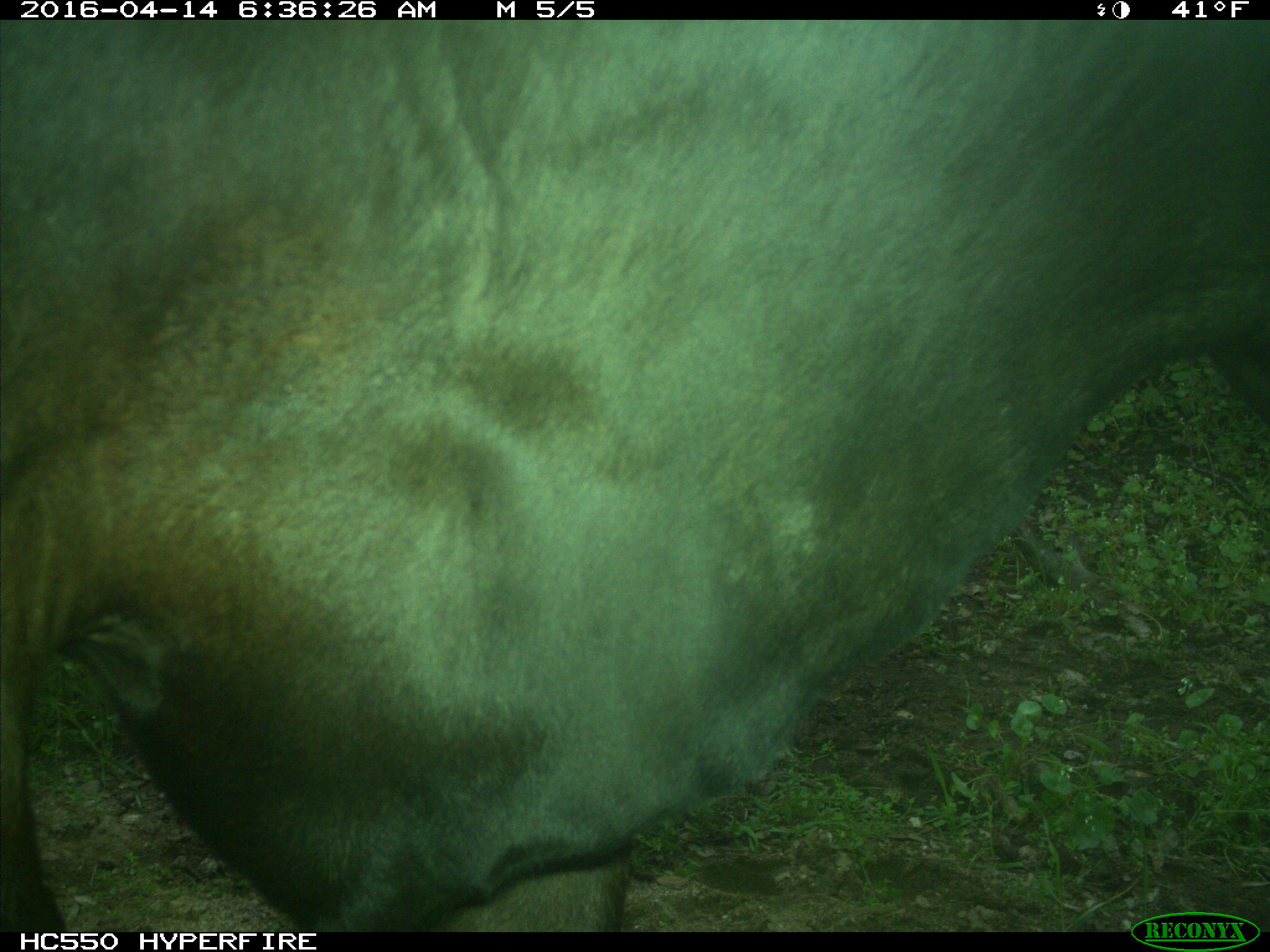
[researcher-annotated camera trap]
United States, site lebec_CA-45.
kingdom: Animalia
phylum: Chordata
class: Mammalia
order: Artiodactyla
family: Bovidae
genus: Bos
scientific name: Bos taurus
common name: domestic cow